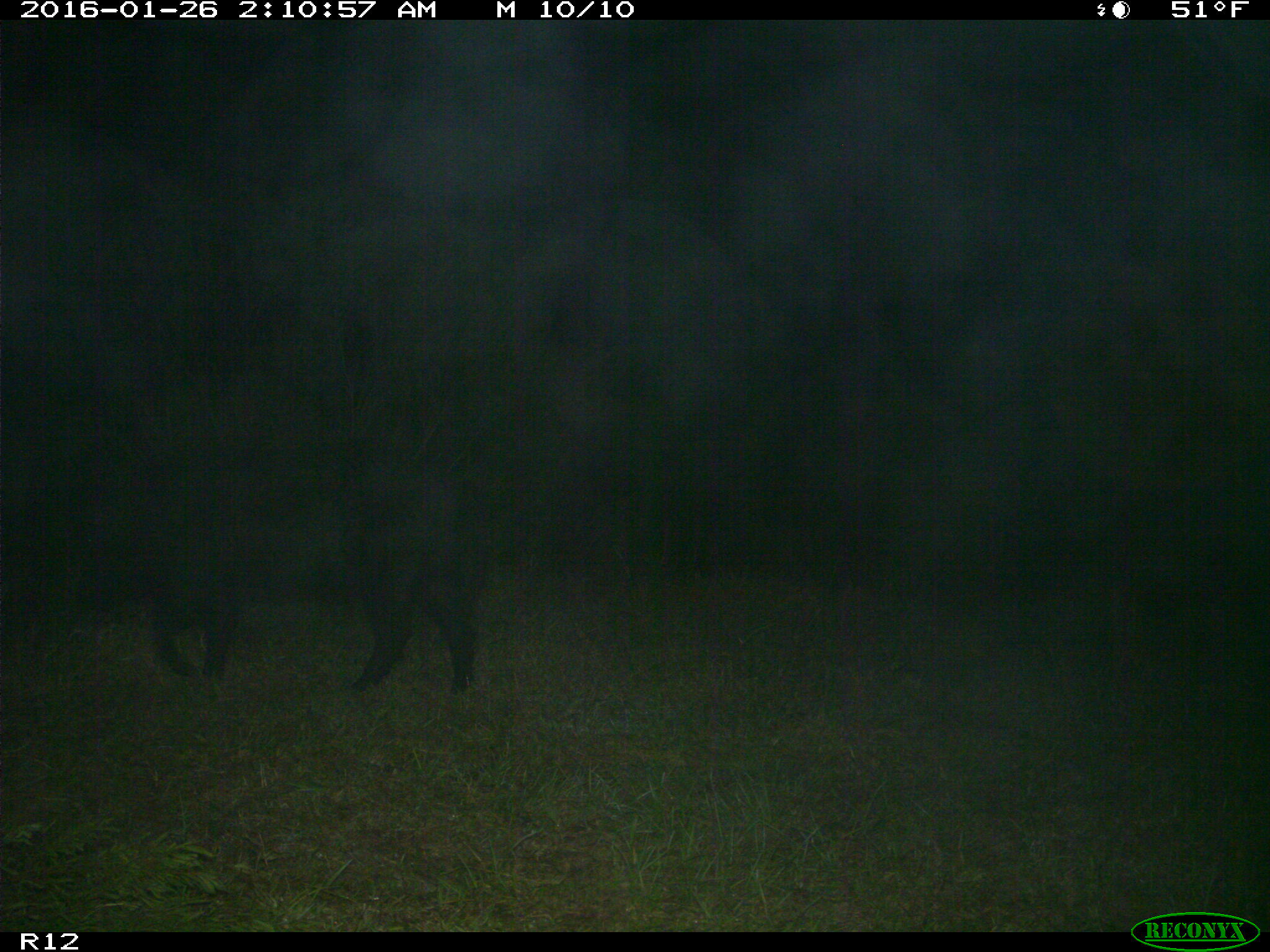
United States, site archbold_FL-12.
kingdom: Animalia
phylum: Chordata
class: Mammalia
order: Artiodactyla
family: Suidae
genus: Sus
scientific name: Sus scrofa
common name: wild boar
Sus scrofa (wild boar).